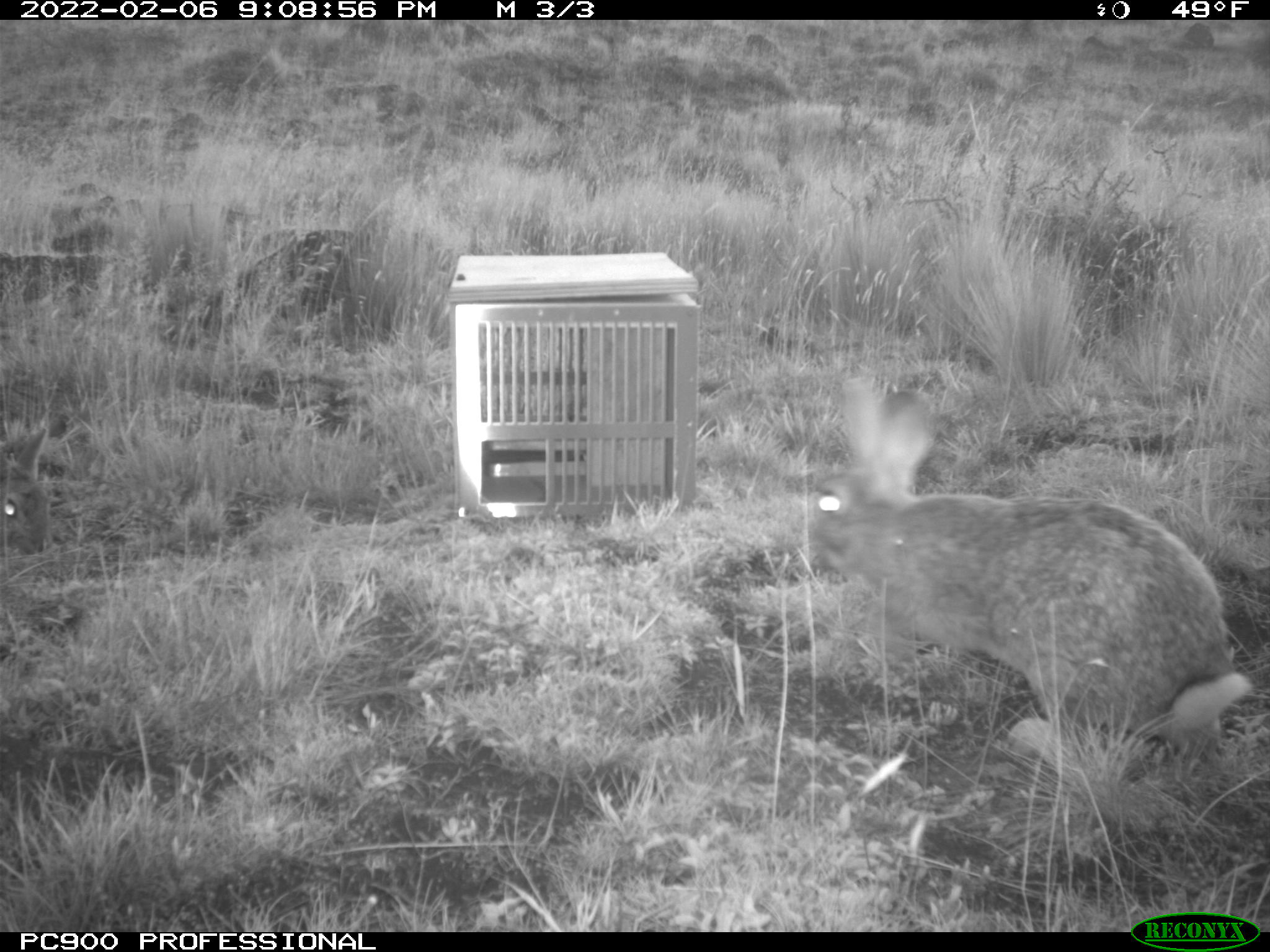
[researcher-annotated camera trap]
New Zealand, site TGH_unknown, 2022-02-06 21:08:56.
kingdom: Animalia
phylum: Chordata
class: Mammalia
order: Lagomorpha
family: Leporidae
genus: Oryctolagus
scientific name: Oryctolagus cuniculus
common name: european rabbit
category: rabbit